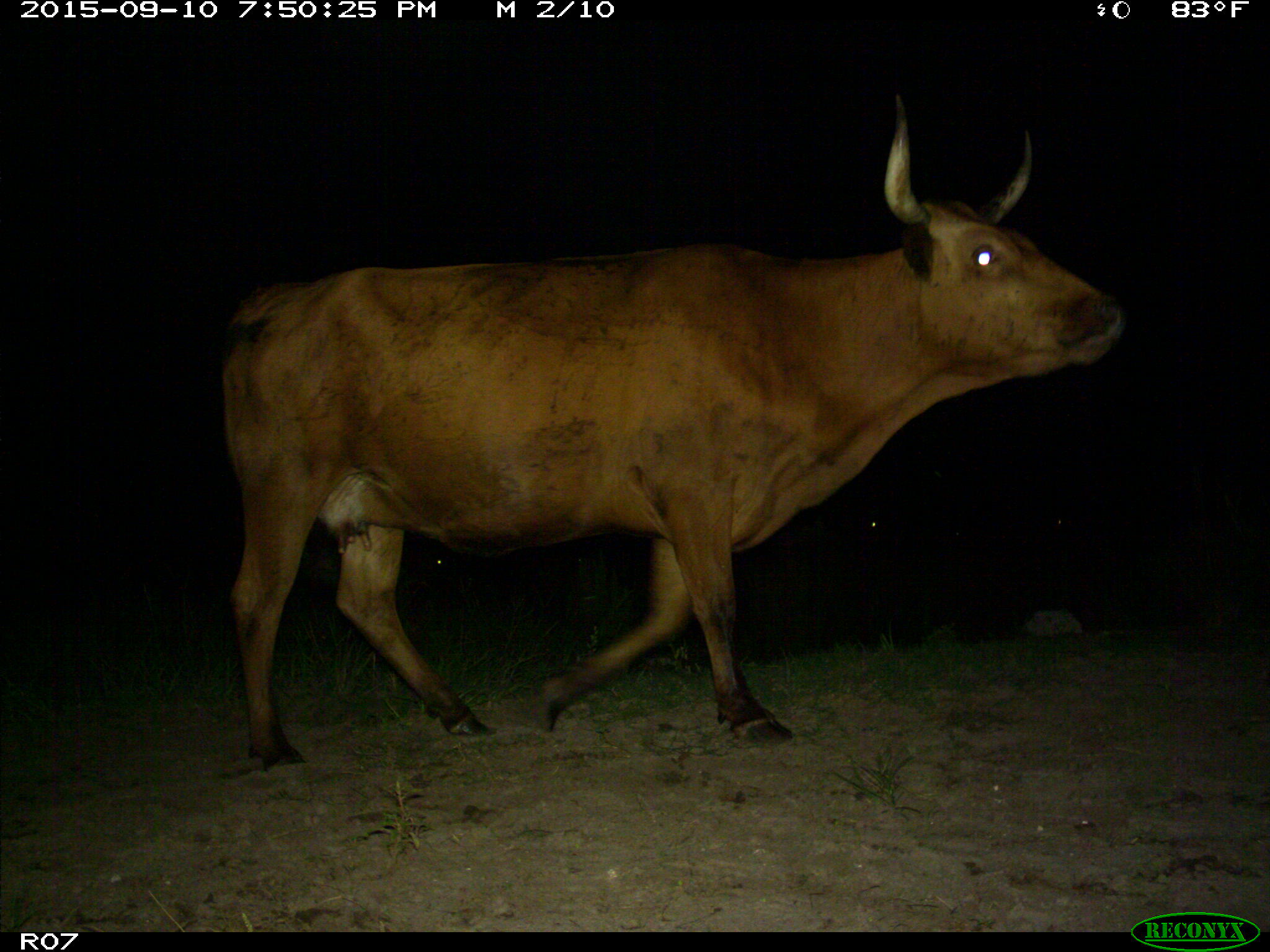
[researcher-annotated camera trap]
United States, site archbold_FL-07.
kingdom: Animalia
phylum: Chordata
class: Mammalia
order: Artiodactyla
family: Bovidae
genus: Bos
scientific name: Bos taurus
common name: domestic cow